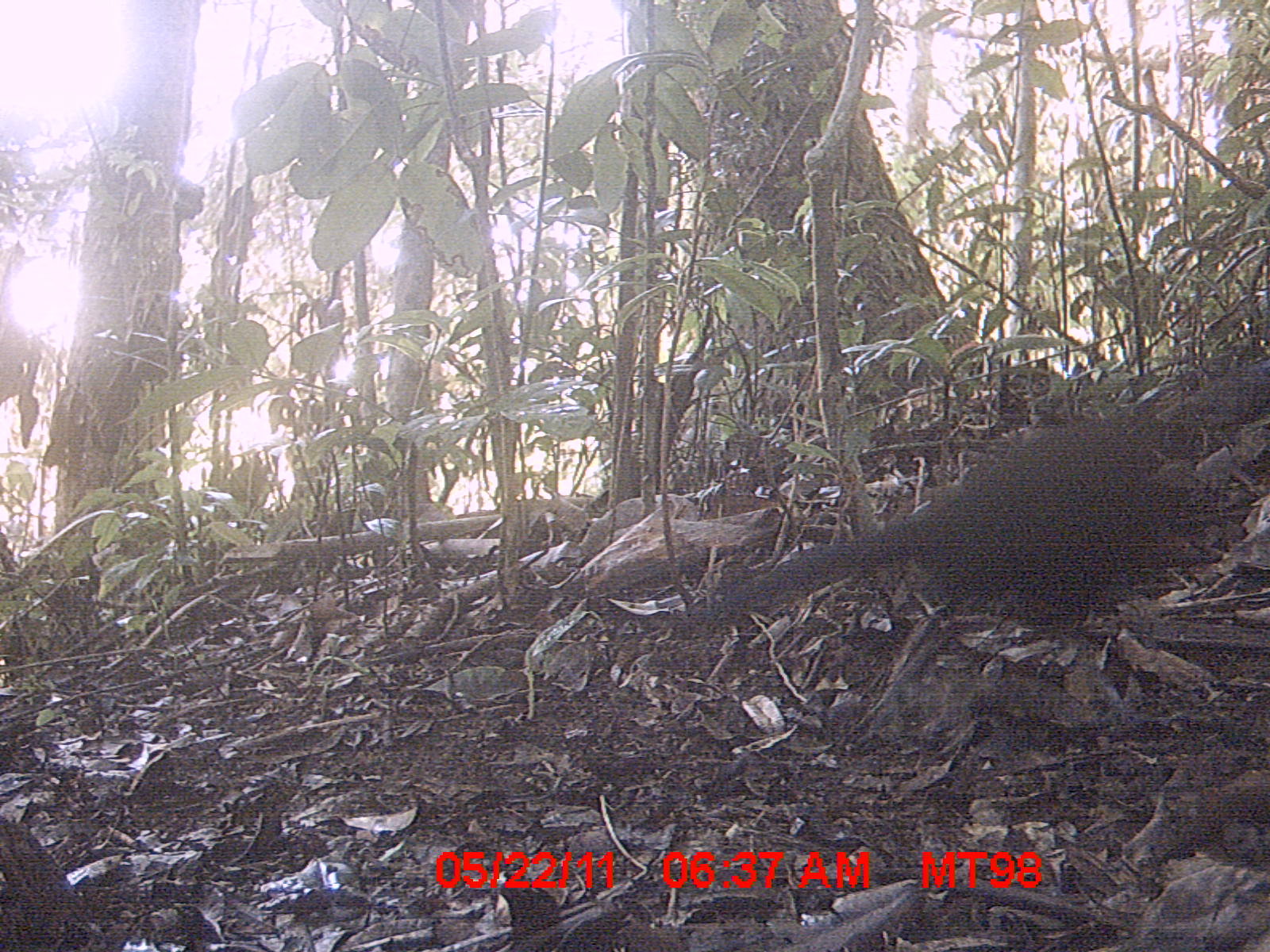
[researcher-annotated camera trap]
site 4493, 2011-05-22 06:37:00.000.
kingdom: Animalia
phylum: Chordata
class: Aves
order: Cuculiformes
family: Cuculidae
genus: Coua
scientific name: Coua serriana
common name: red-breasted coua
Coua serriana (red-breasted coua), count 1.